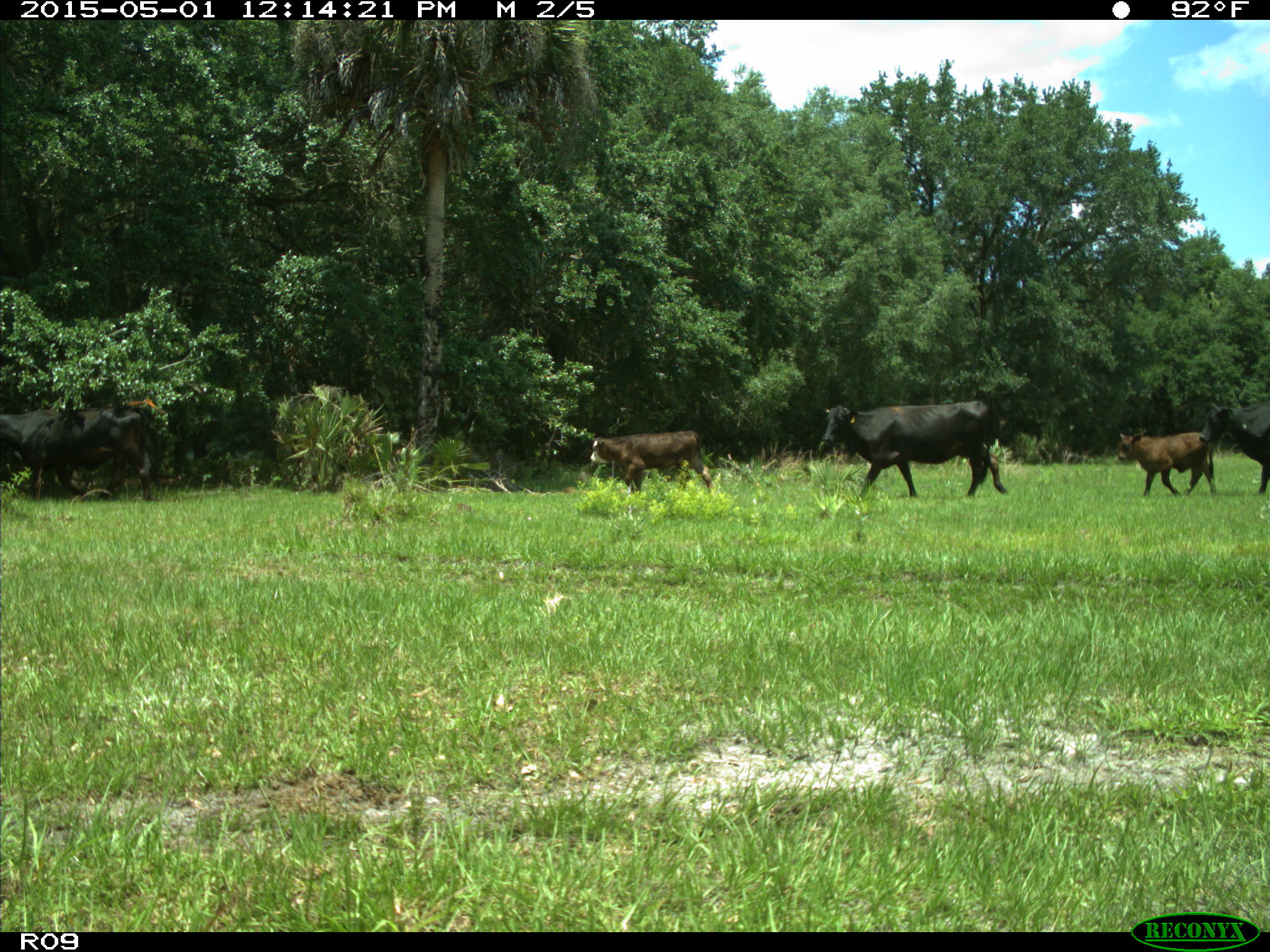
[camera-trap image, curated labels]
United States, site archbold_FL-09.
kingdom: Animalia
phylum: Chordata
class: Mammalia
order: Artiodactyla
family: Bovidae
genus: Bos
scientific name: Bos taurus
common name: domestic cow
Bos taurus (domestic cow).